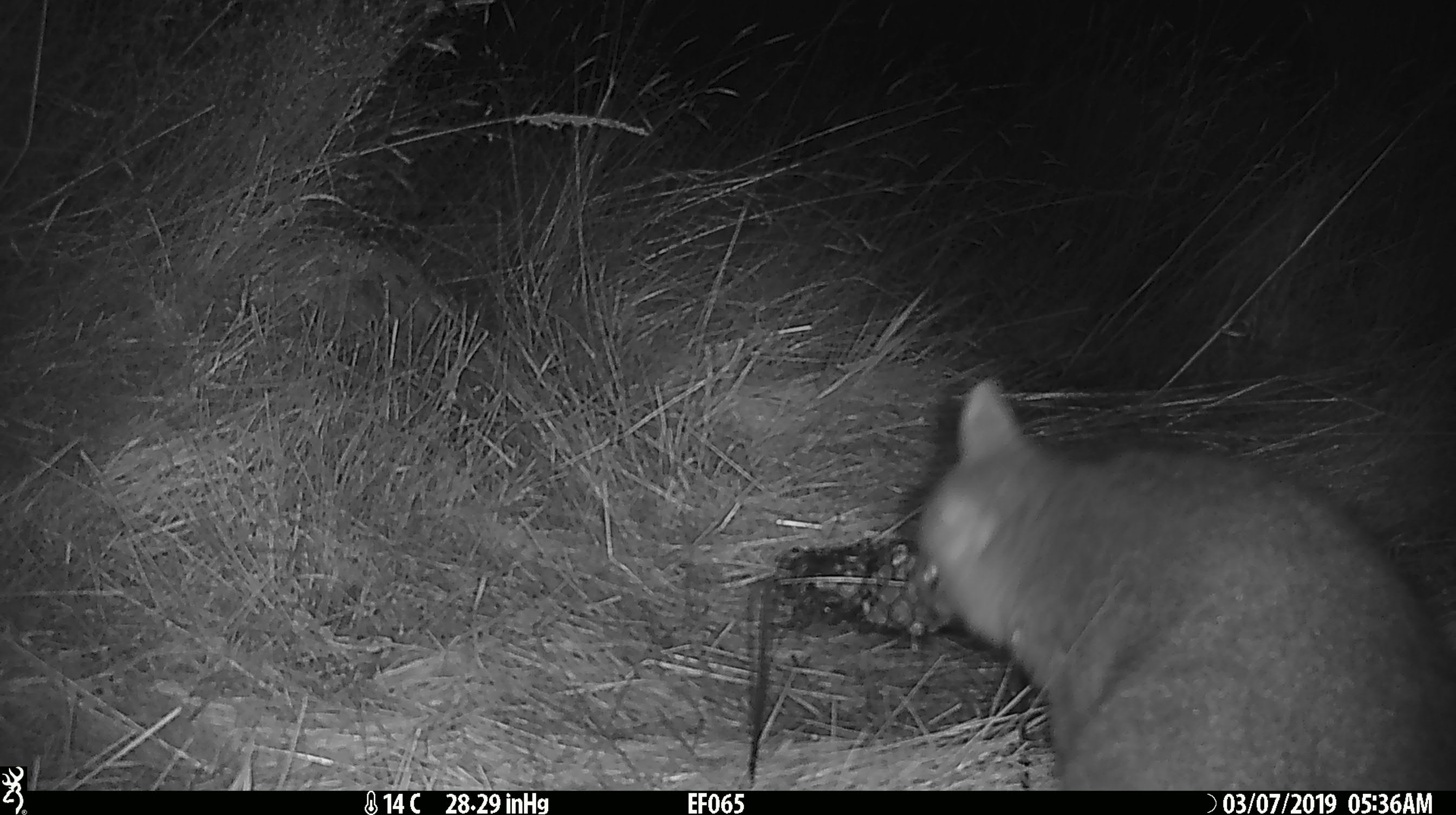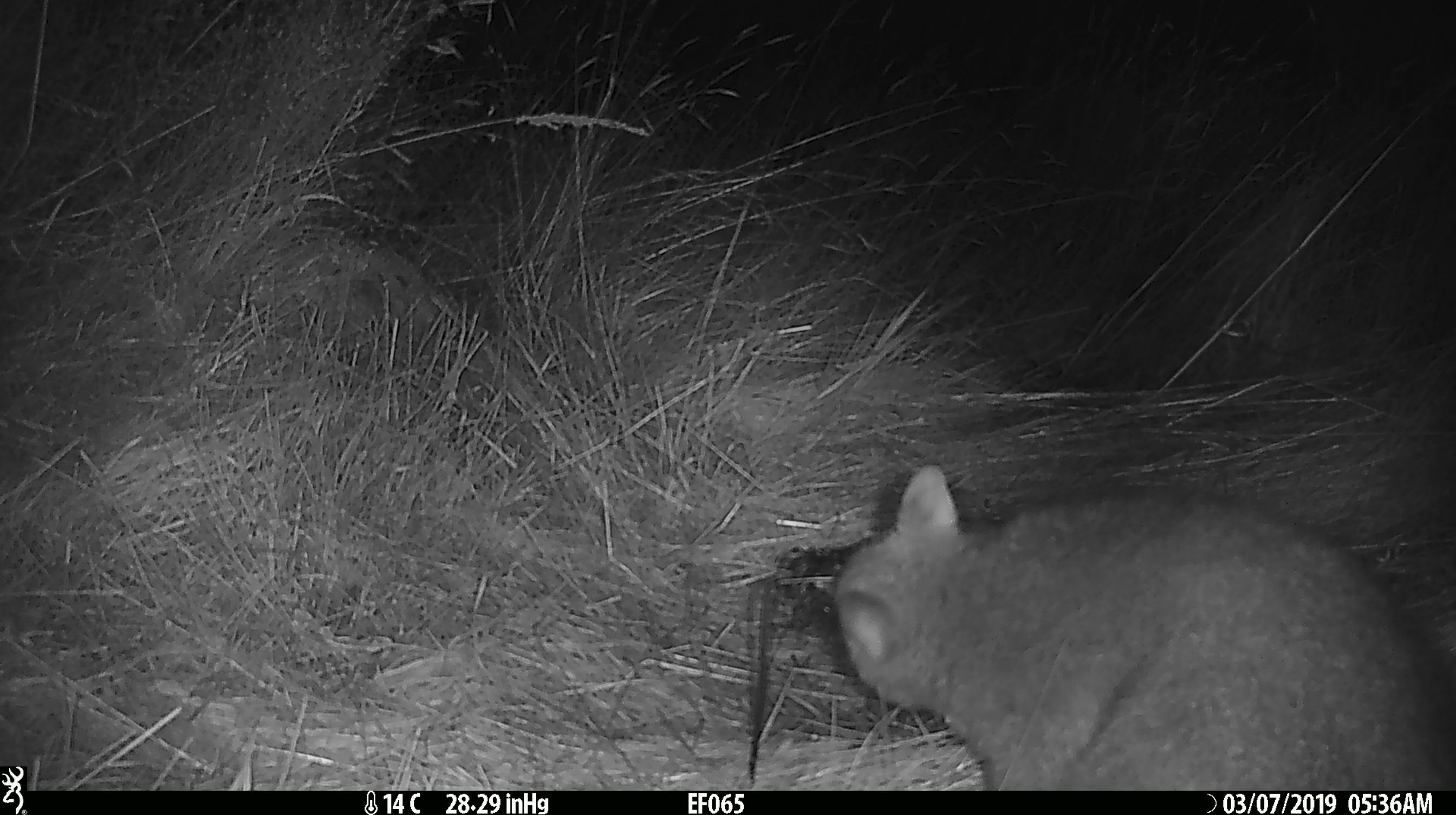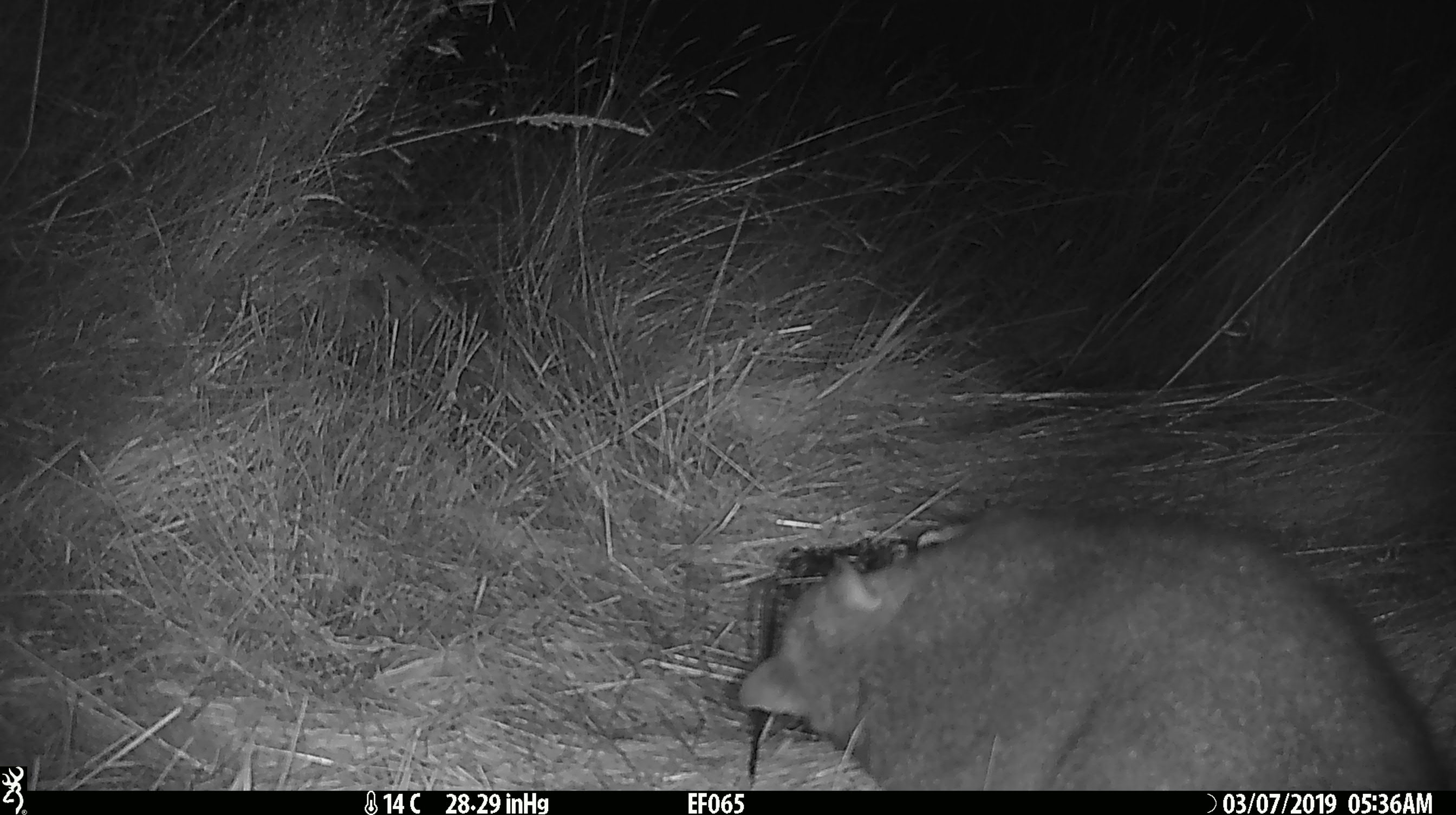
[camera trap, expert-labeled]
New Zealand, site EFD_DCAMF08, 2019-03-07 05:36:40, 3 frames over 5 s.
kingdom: Animalia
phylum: Chordata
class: Mammalia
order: Diprotodontia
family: Phalangeridae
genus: Trichosurus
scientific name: Trichosurus vulpecula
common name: common brushtail possum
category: possum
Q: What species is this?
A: Possum (common brushtail possum) (Trichosurus vulpecula).